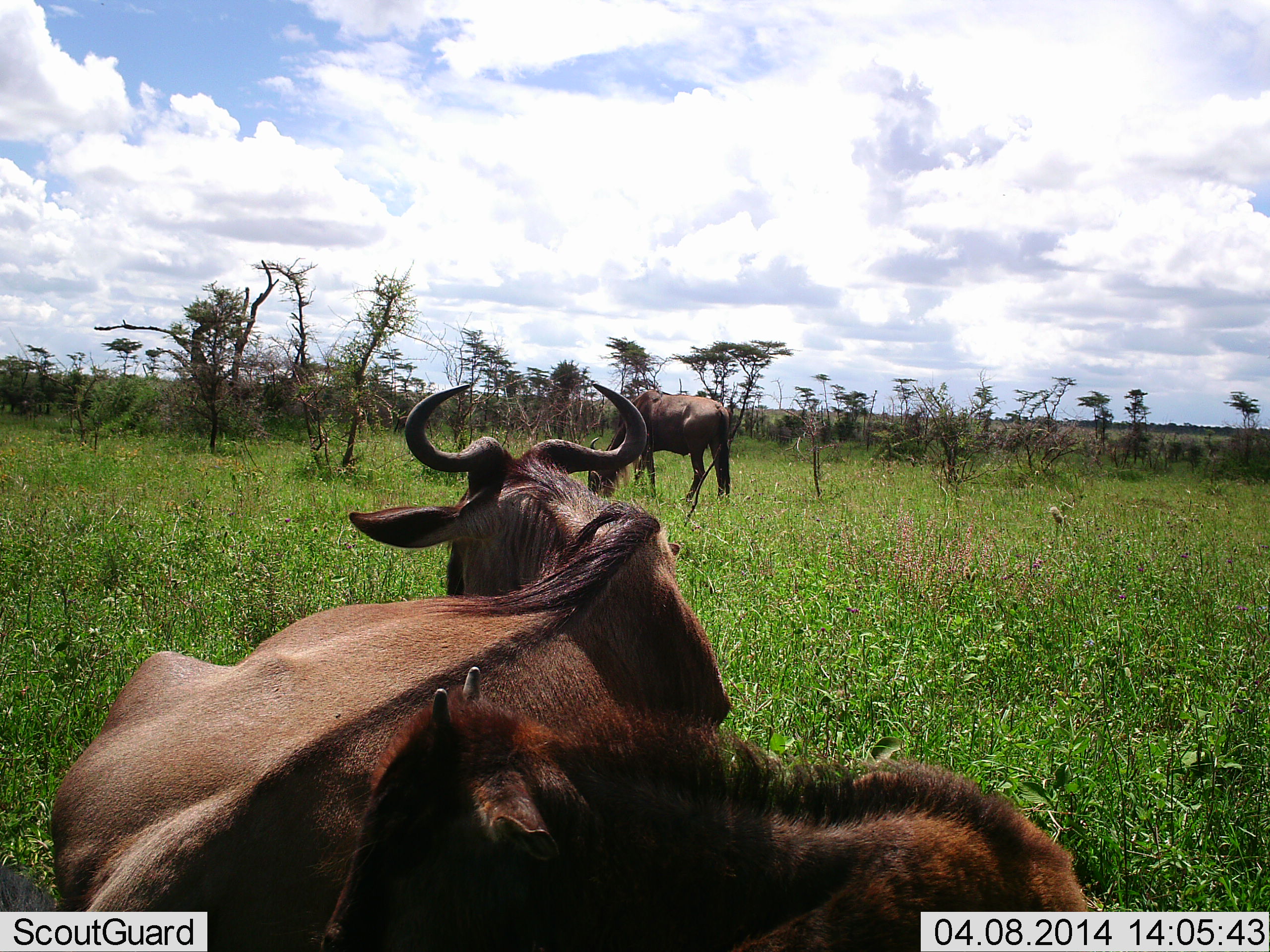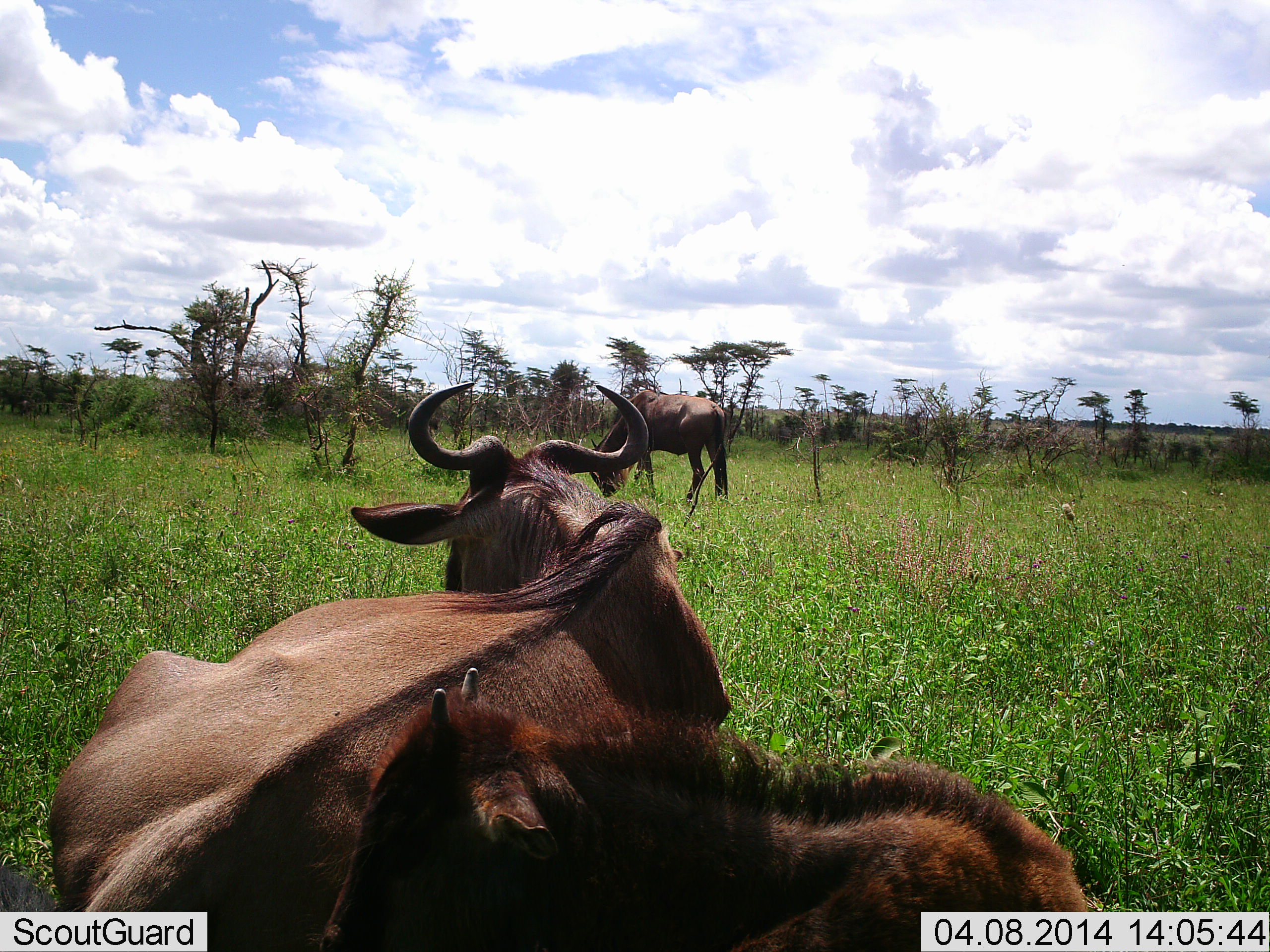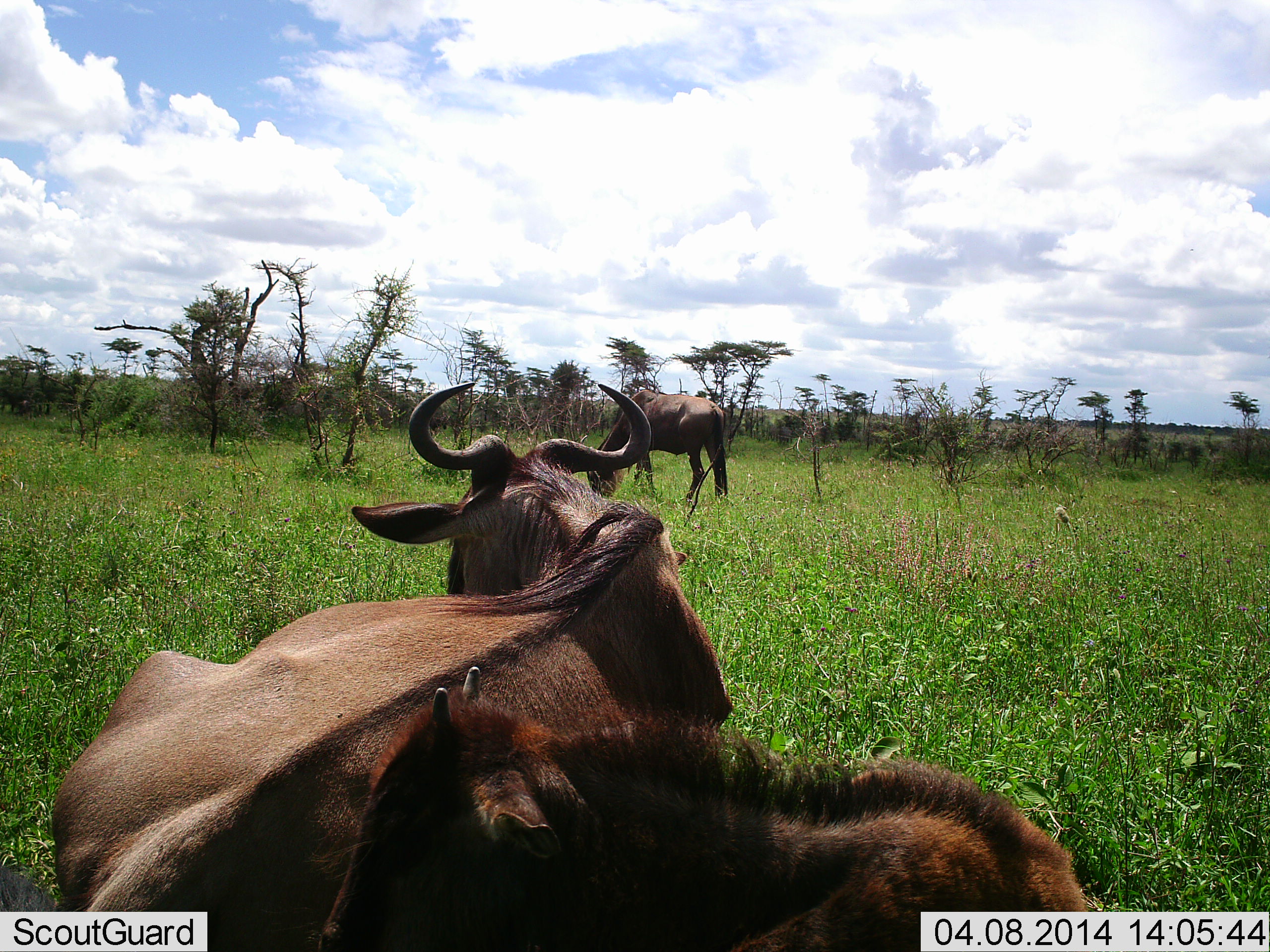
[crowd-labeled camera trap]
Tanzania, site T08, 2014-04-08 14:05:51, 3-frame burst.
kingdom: Animalia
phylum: Chordata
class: Mammalia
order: Artiodactyla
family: Bovidae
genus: Connochaetes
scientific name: Connochaetes taurinus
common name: blue wildebeest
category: wildebeest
Wildebeest (blue wildebeest) (Connochaetes taurinus), count 3. Behavior (volunteer vote fractions): standing 50%, resting 80%, moving 0%, interacting 10%. Young present (vote fraction): 80%. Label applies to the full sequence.